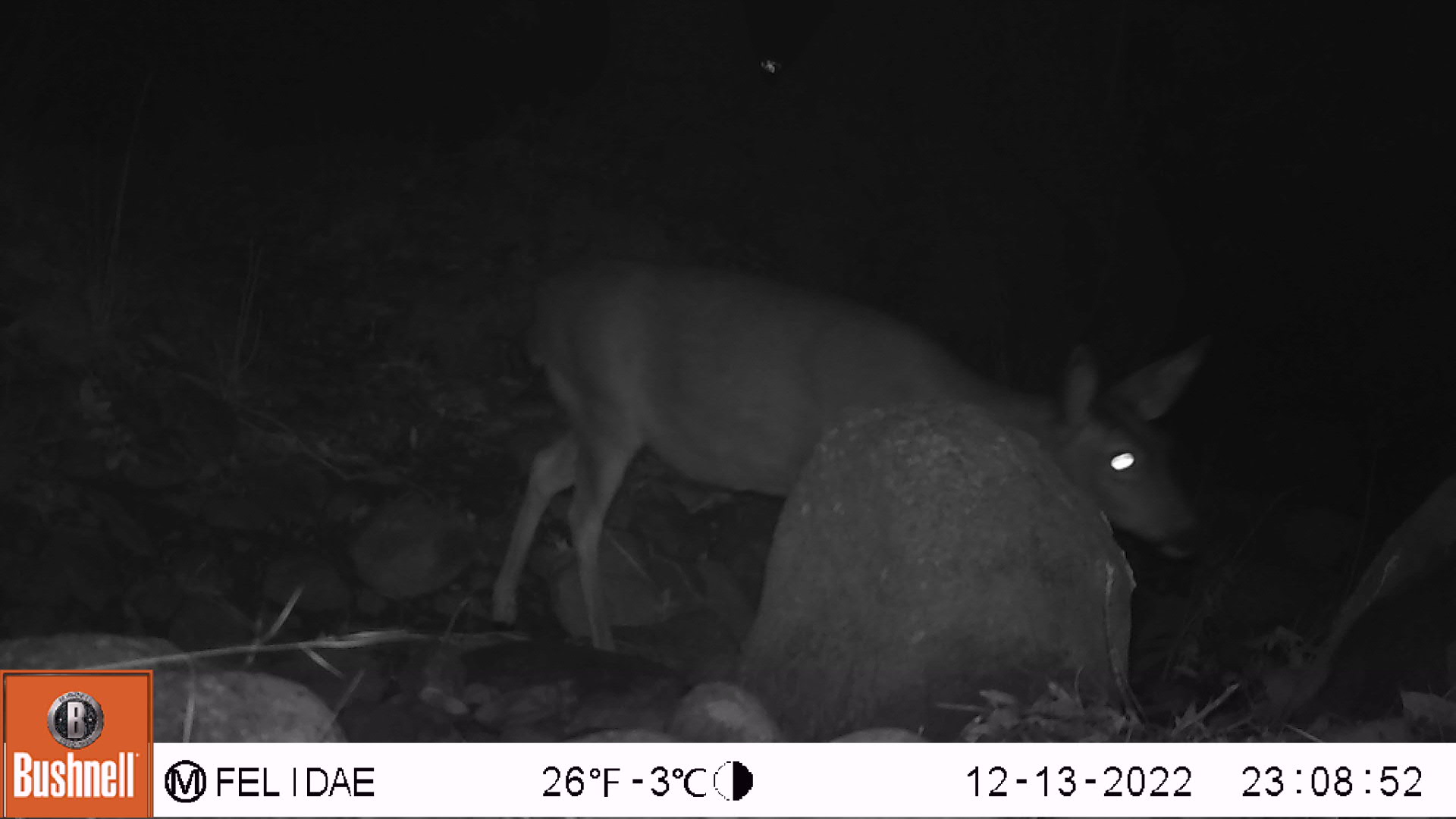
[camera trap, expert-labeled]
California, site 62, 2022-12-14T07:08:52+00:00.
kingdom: Animalia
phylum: Chordata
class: Mammalia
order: Artiodactyla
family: Cervidae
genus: Odocoileus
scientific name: Odocoileus hemionus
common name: mule deer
Mule deer (Odocoileus hemionus).